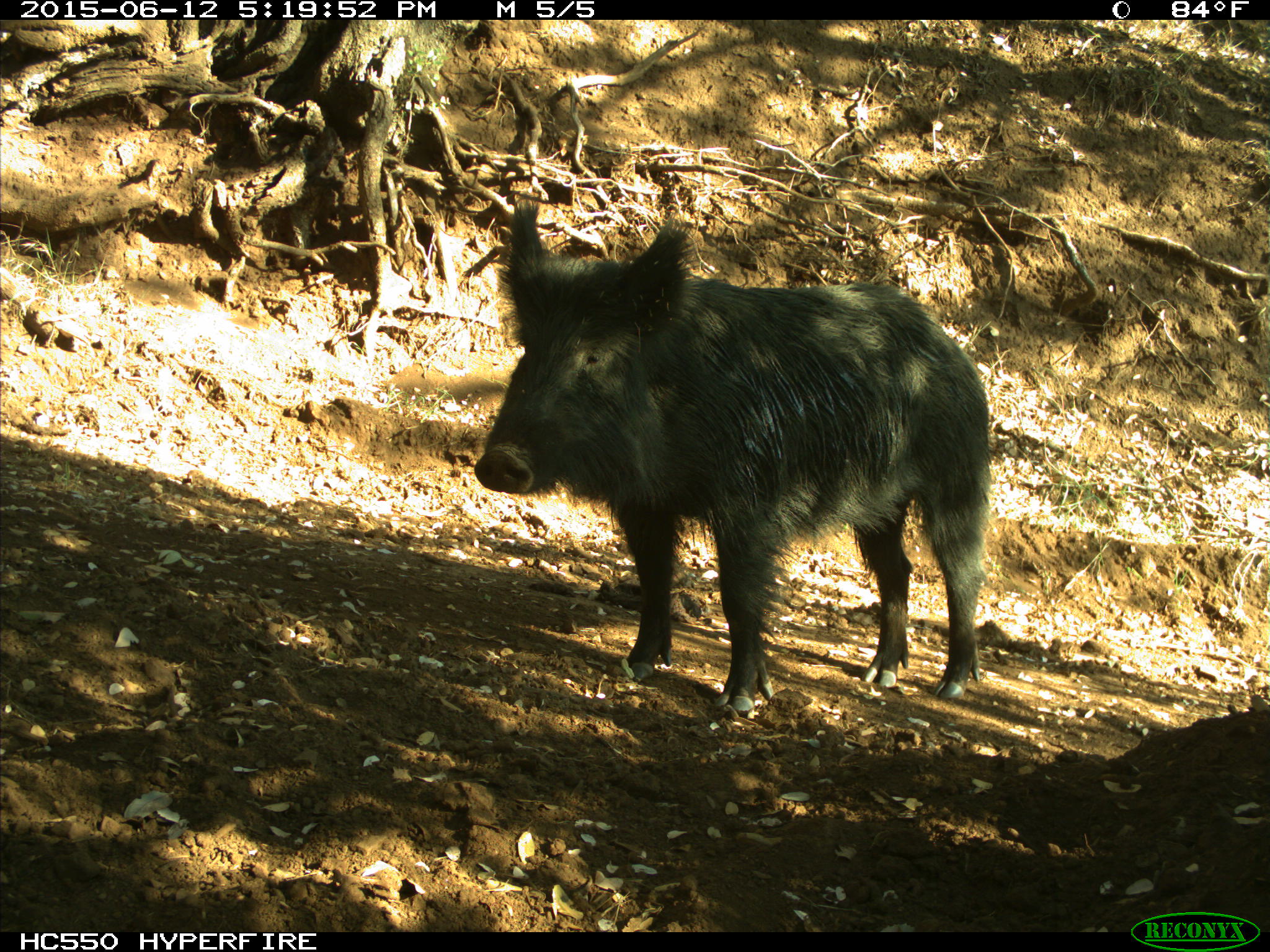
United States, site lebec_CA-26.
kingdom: Animalia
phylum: Chordata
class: Mammalia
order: Artiodactyla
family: Suidae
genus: Sus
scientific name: Sus scrofa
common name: wild boar